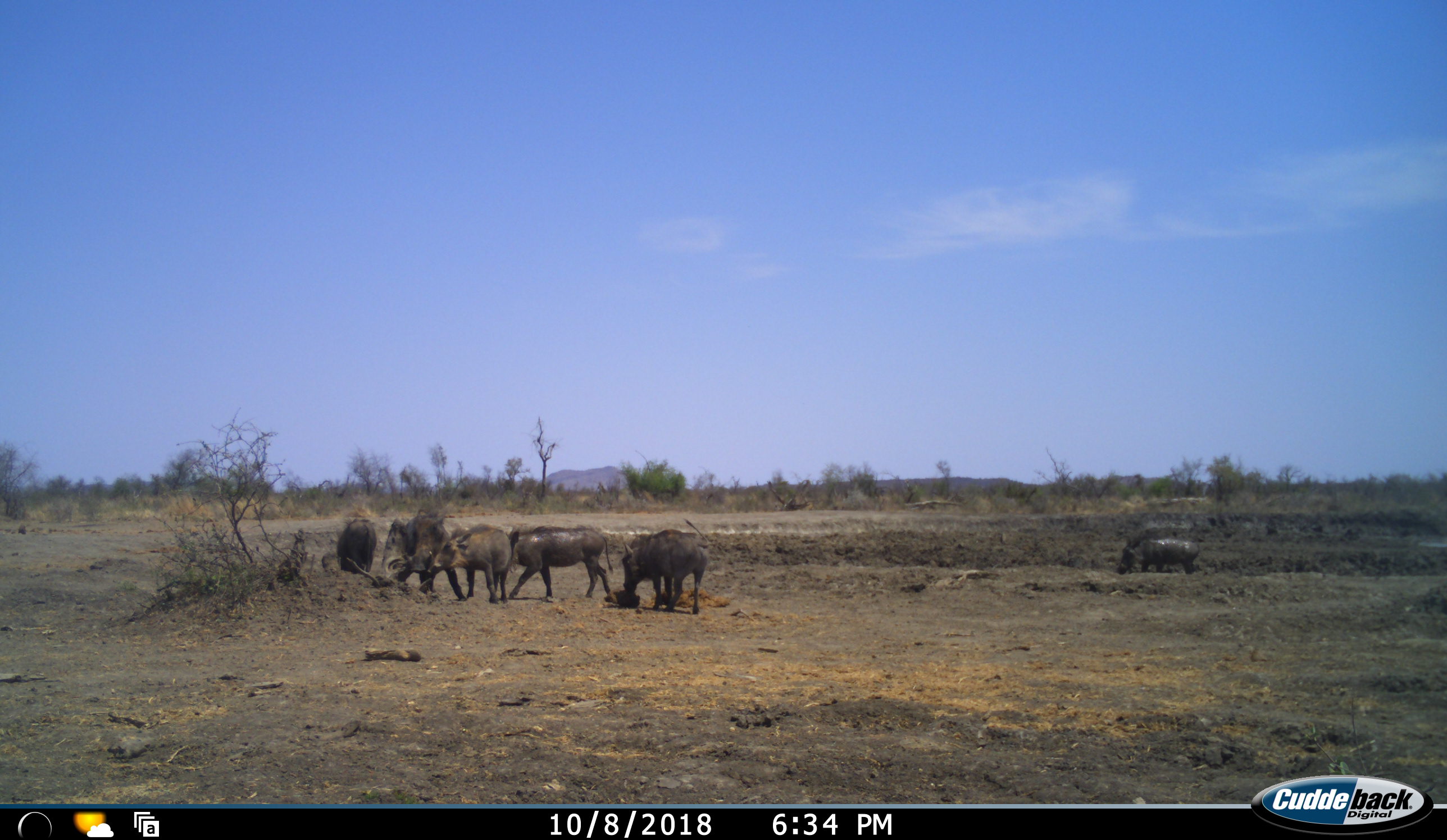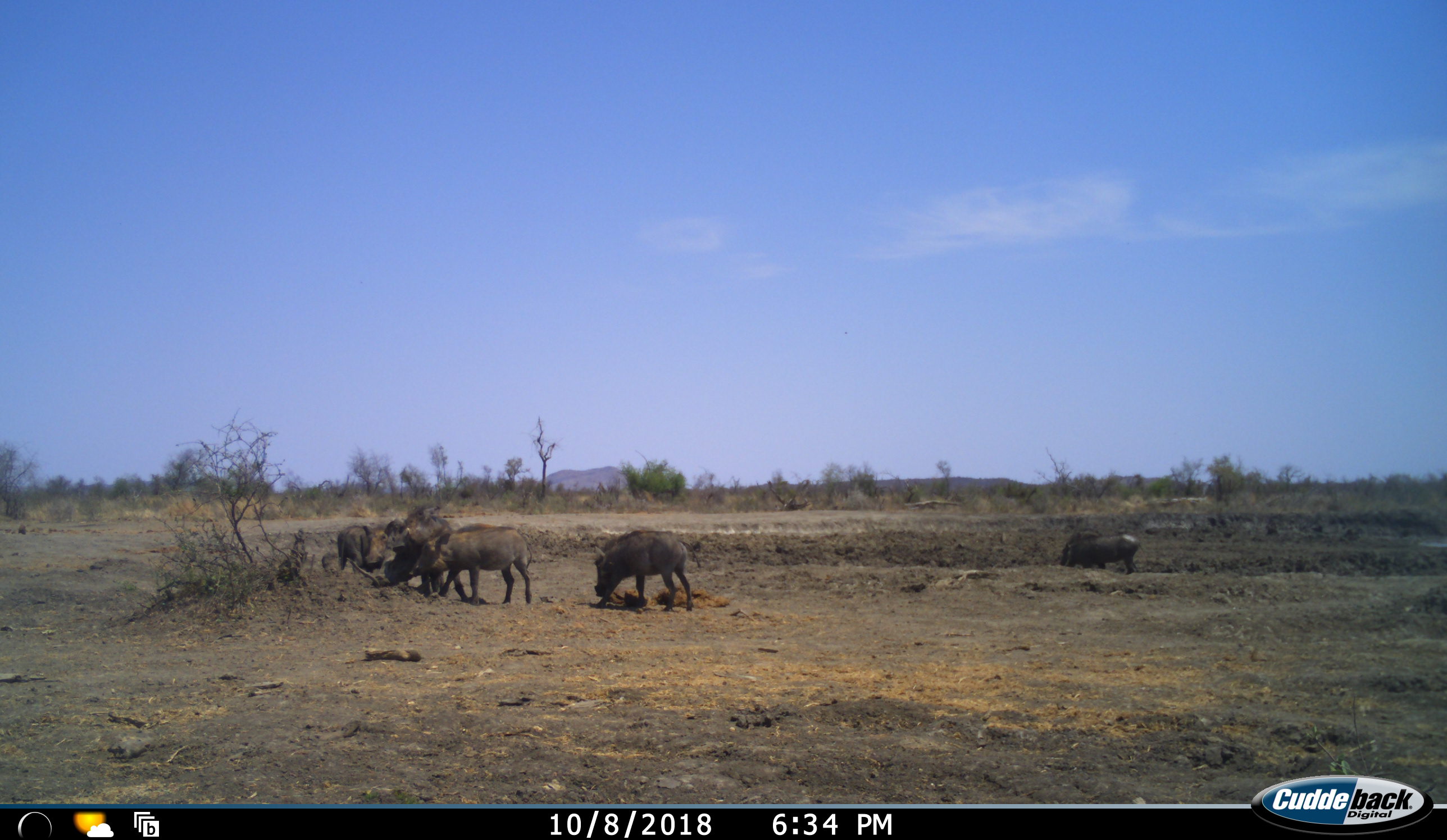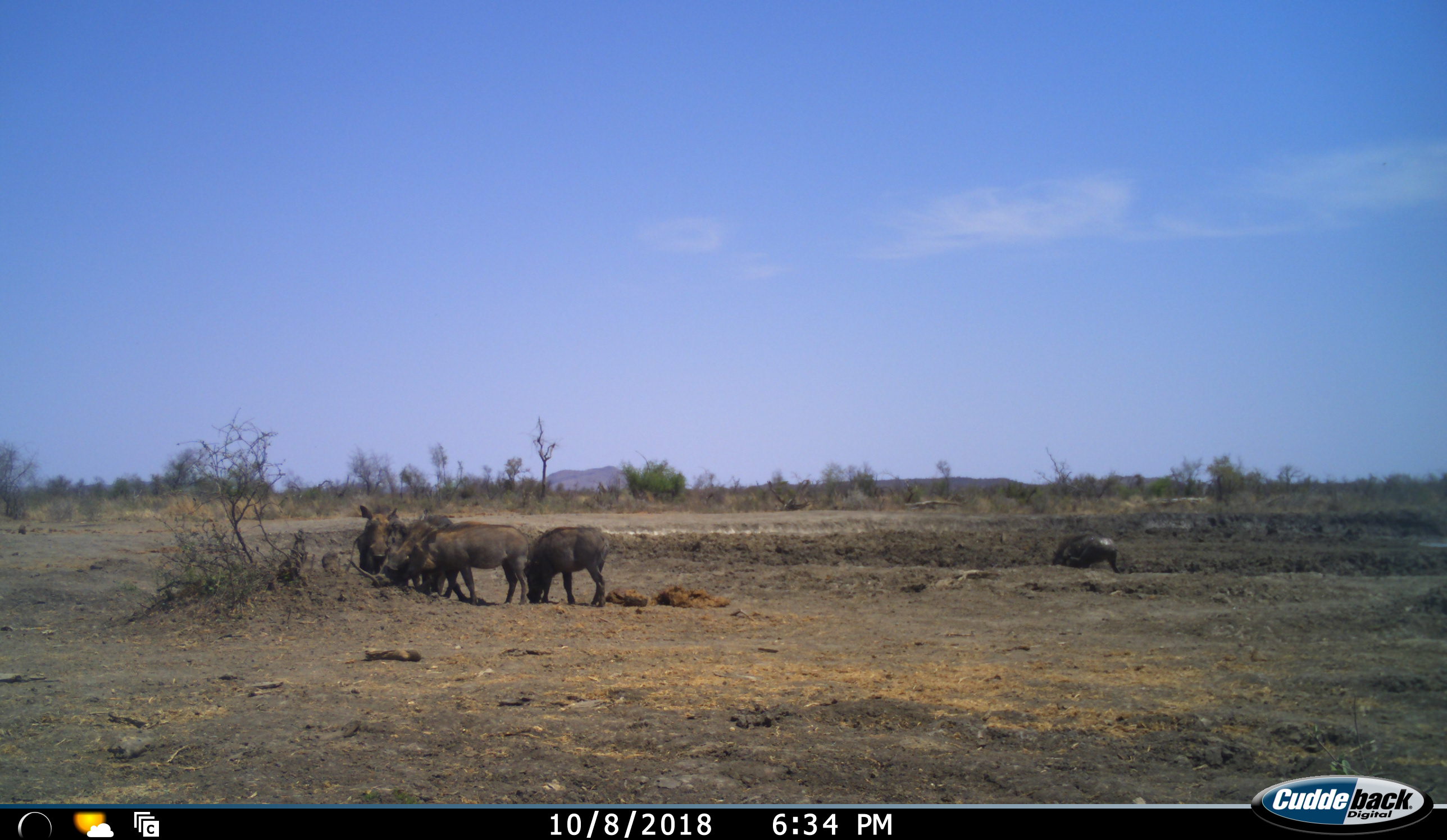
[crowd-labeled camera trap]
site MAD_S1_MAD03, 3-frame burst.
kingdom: Animalia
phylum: Chordata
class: Mammalia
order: Artiodactyla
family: Suidae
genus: Phacochoerus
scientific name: Phacochoerus africanus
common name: warthog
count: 6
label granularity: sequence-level